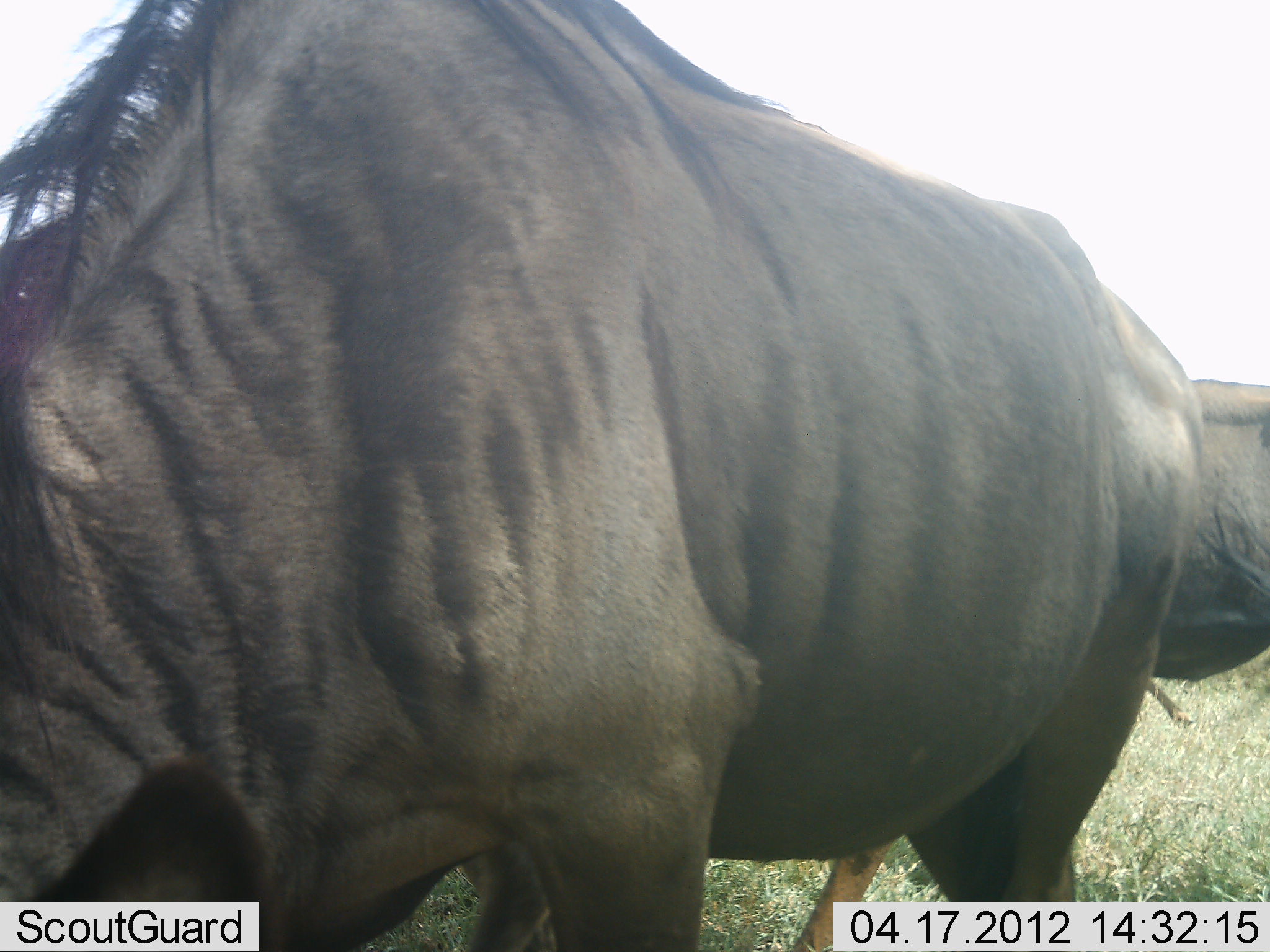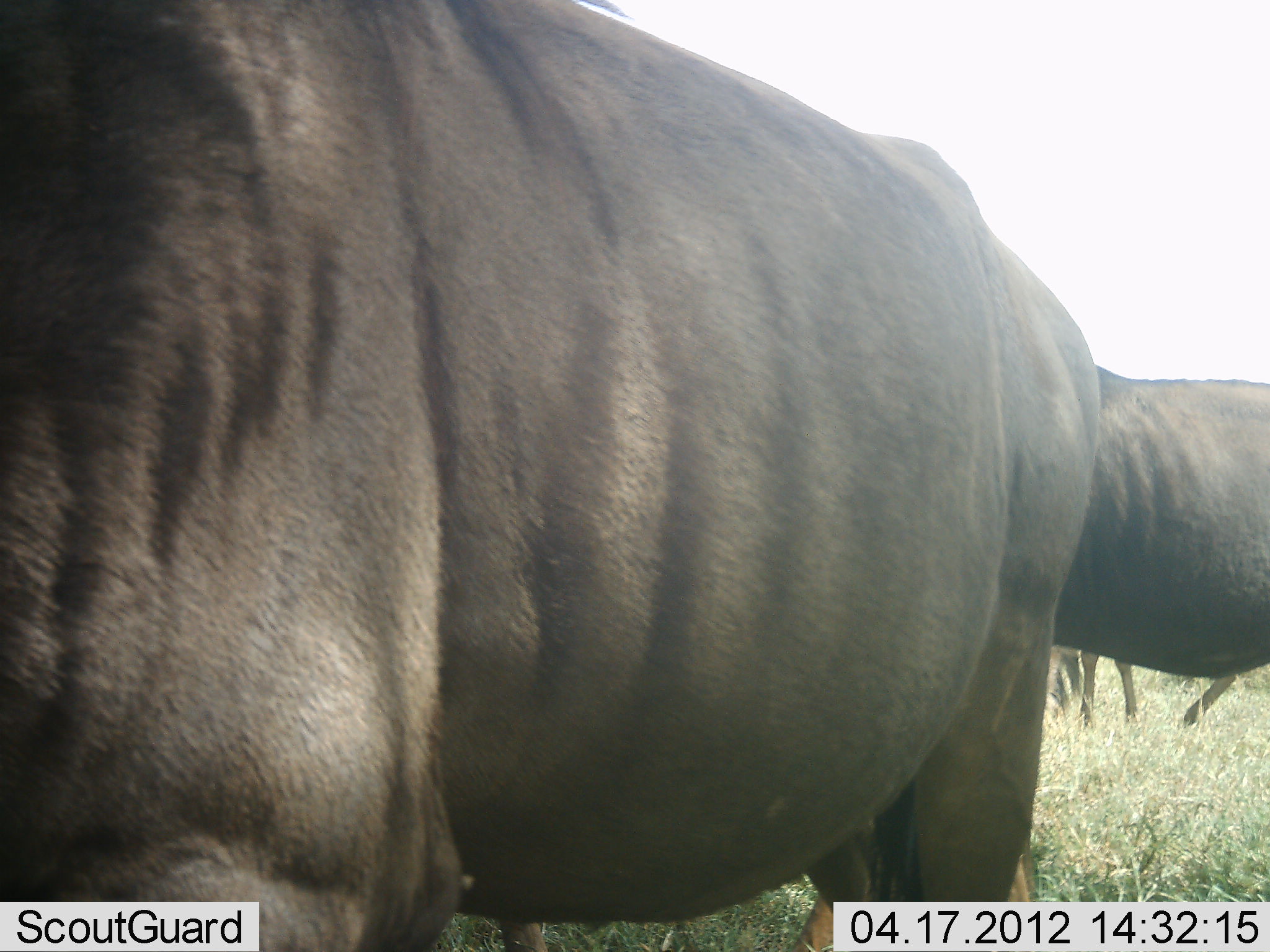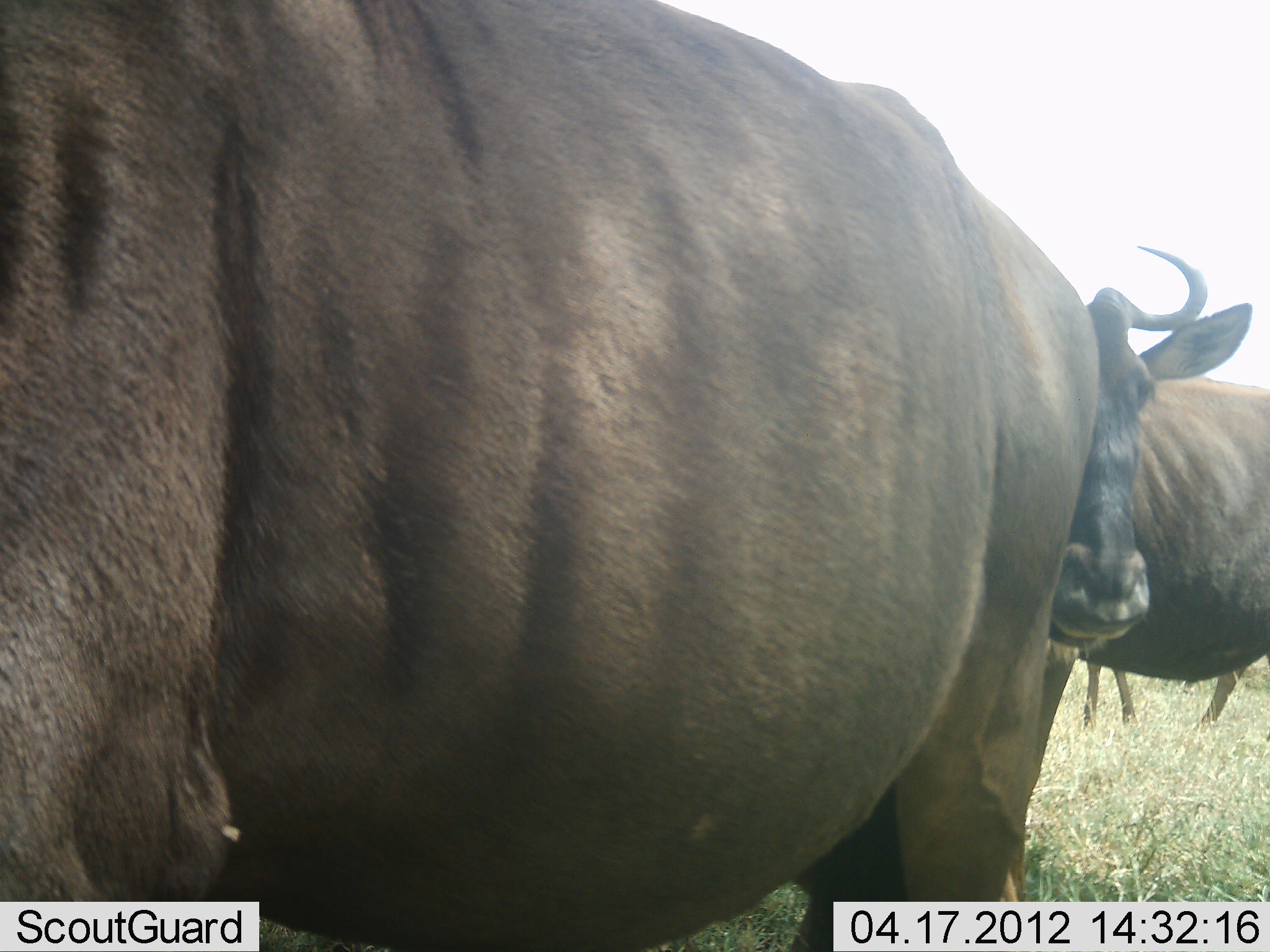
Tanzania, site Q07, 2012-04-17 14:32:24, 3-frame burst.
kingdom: Animalia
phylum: Chordata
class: Mammalia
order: Artiodactyla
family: Bovidae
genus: Connochaetes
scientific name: Connochaetes taurinus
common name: blue wildebeest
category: wildebeest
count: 3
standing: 68%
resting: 5%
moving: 36%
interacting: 0%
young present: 5%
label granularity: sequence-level